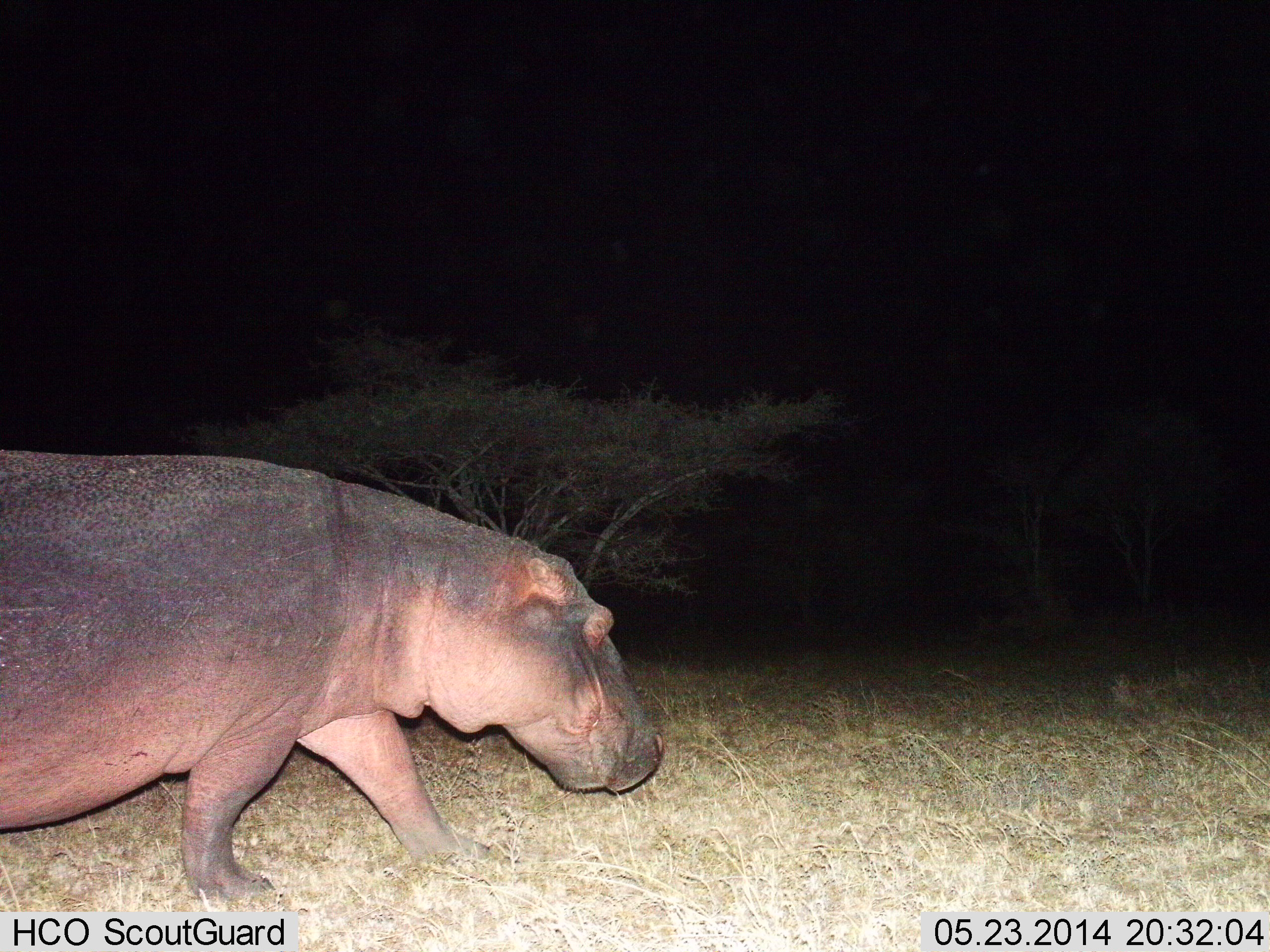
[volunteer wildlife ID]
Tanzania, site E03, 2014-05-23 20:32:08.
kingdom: Animalia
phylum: Chordata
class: Mammalia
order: Artiodactyla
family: Hippopotamidae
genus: Hippopotamus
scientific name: Hippopotamus amphibius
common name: hippopotamus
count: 1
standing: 0%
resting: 0%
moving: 90%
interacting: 10%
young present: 0%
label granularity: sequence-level